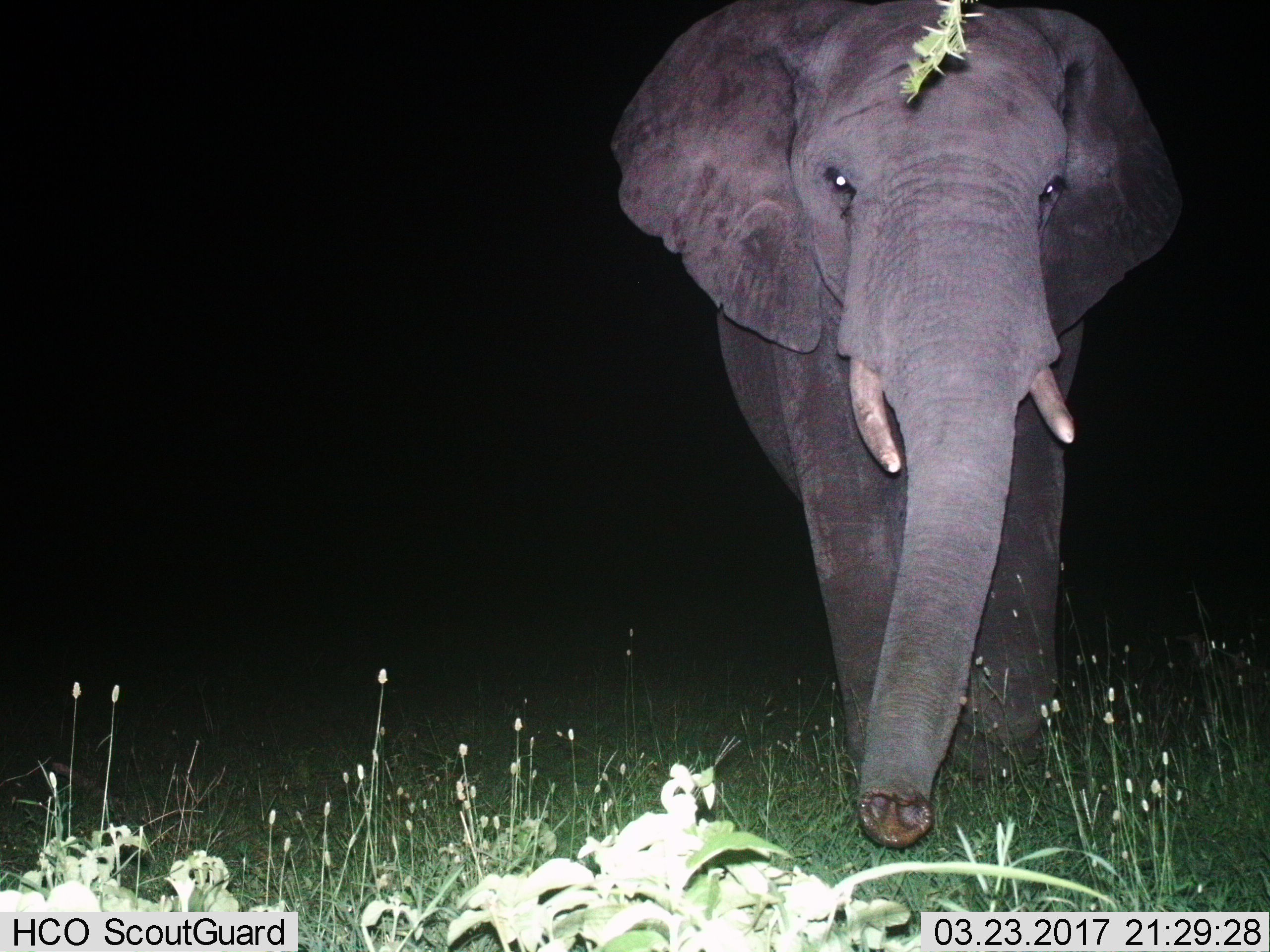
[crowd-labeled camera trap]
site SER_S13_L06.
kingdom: Animalia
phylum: Chordata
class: Mammalia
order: Proboscidea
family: Elephantidae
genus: Loxodonta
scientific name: Loxodonta africana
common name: african bush elephant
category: elephant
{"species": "elephant (african bush elephant) (Loxodonta africana)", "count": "1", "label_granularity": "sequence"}